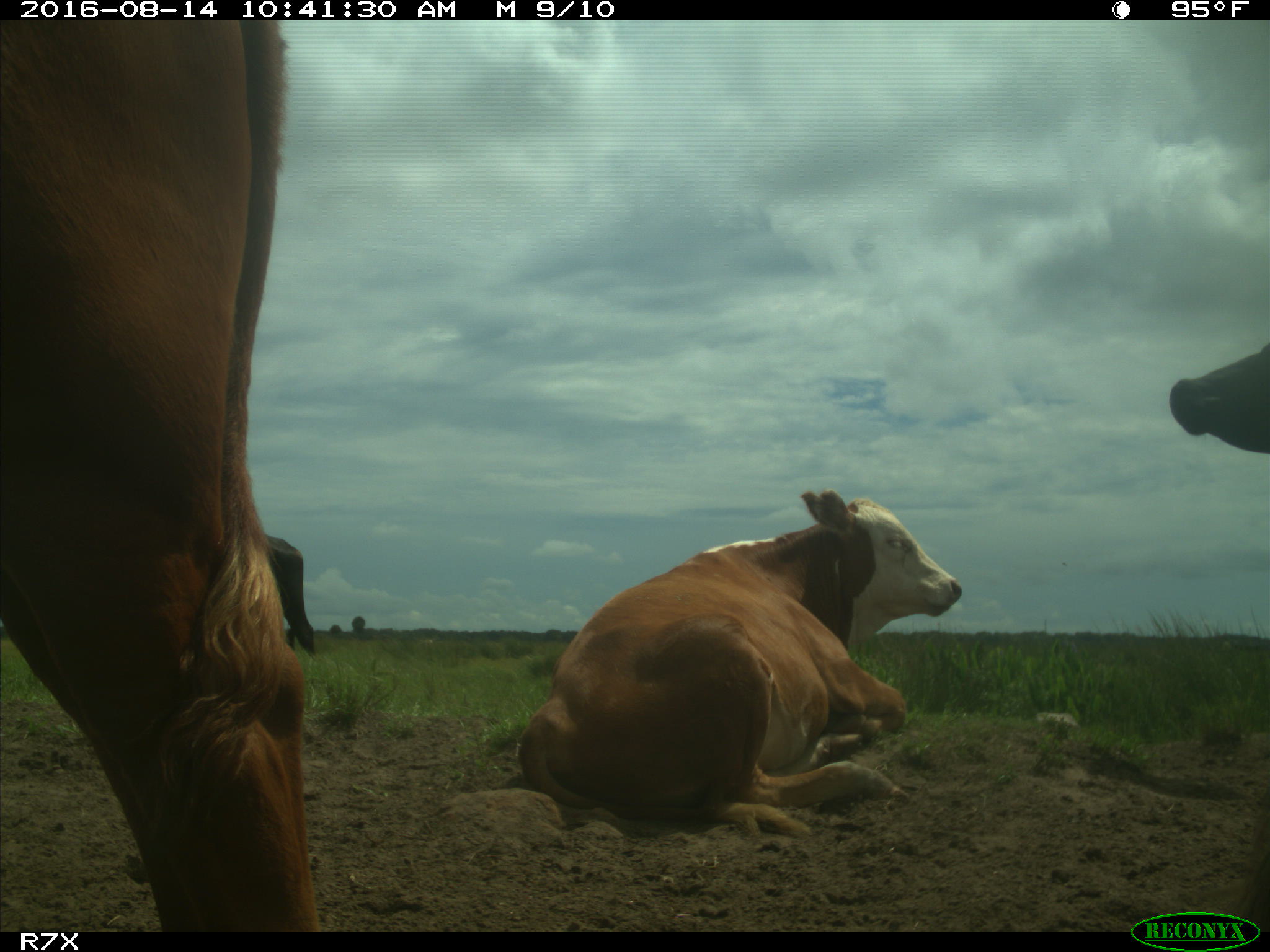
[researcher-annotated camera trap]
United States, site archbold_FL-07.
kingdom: Animalia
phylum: Chordata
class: Mammalia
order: Artiodactyla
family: Bovidae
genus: Bos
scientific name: Bos taurus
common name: domestic cow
Bos taurus (domestic cow).